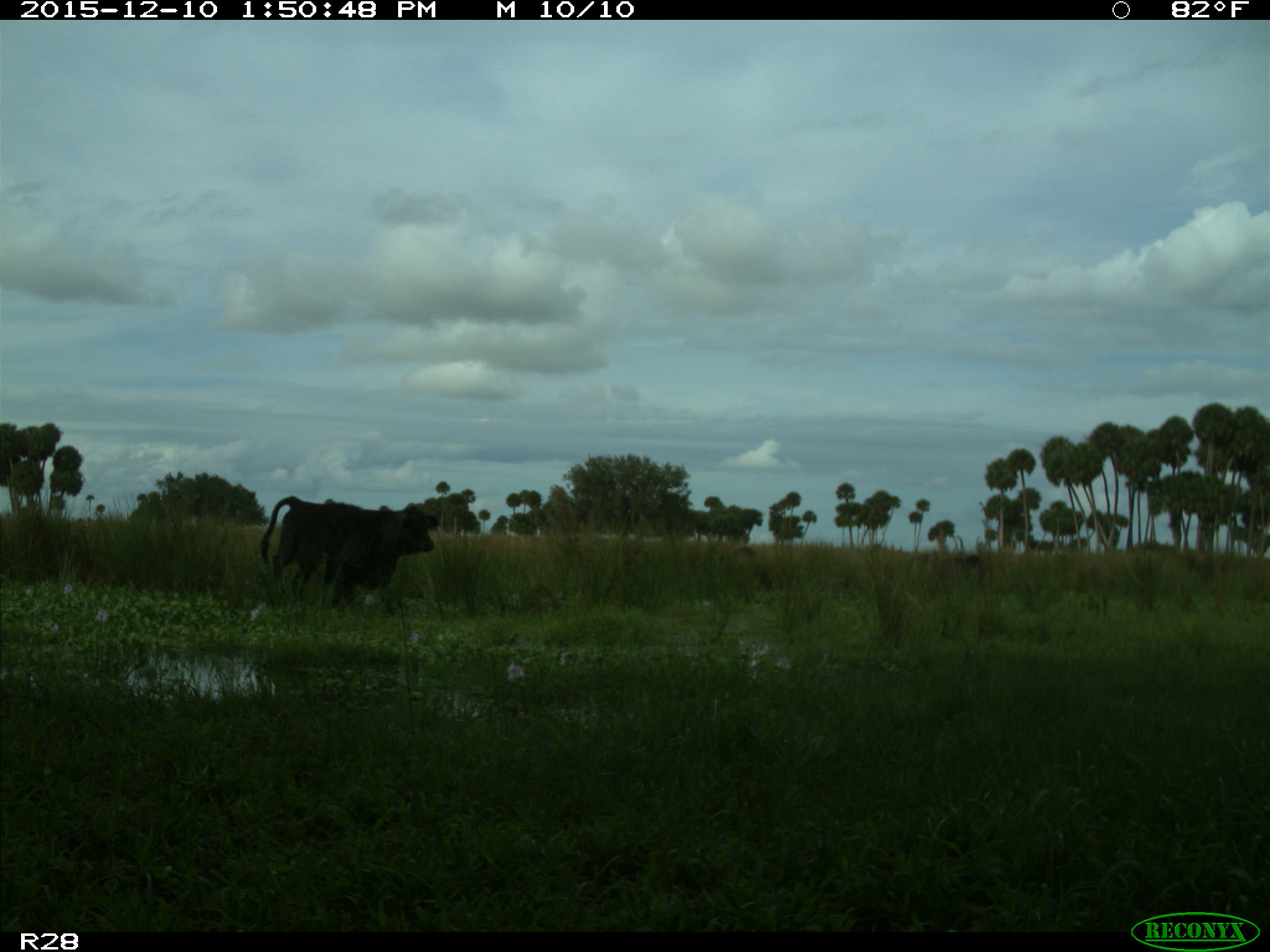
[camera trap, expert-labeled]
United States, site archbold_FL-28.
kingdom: Animalia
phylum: Chordata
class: Mammalia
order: Artiodactyla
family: Bovidae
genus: Bos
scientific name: Bos taurus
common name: domestic cow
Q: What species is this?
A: Bos taurus (domestic cow).